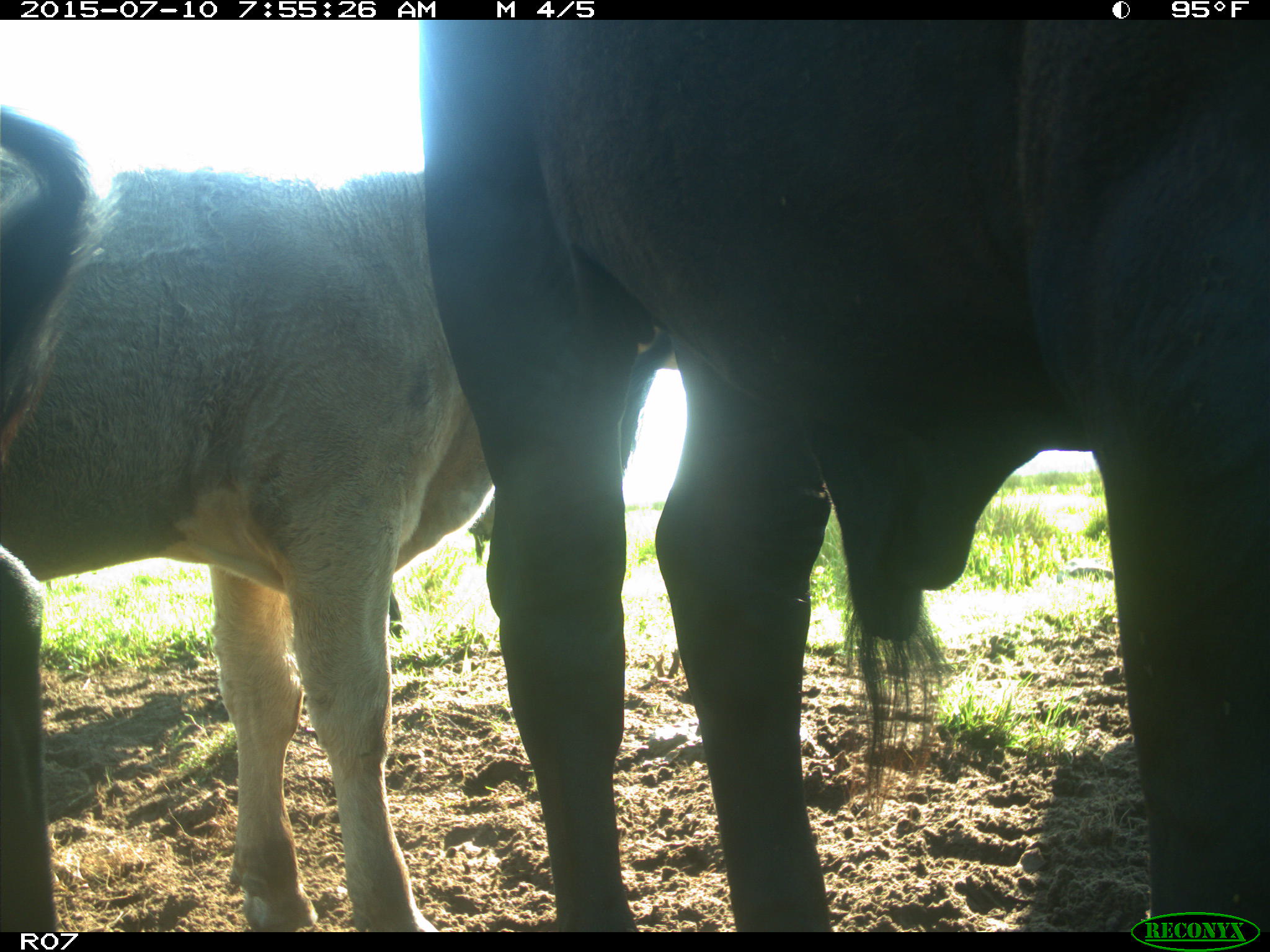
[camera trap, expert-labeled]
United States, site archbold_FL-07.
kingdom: Animalia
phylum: Chordata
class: Mammalia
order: Artiodactyla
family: Bovidae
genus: Bos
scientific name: Bos taurus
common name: domestic cow